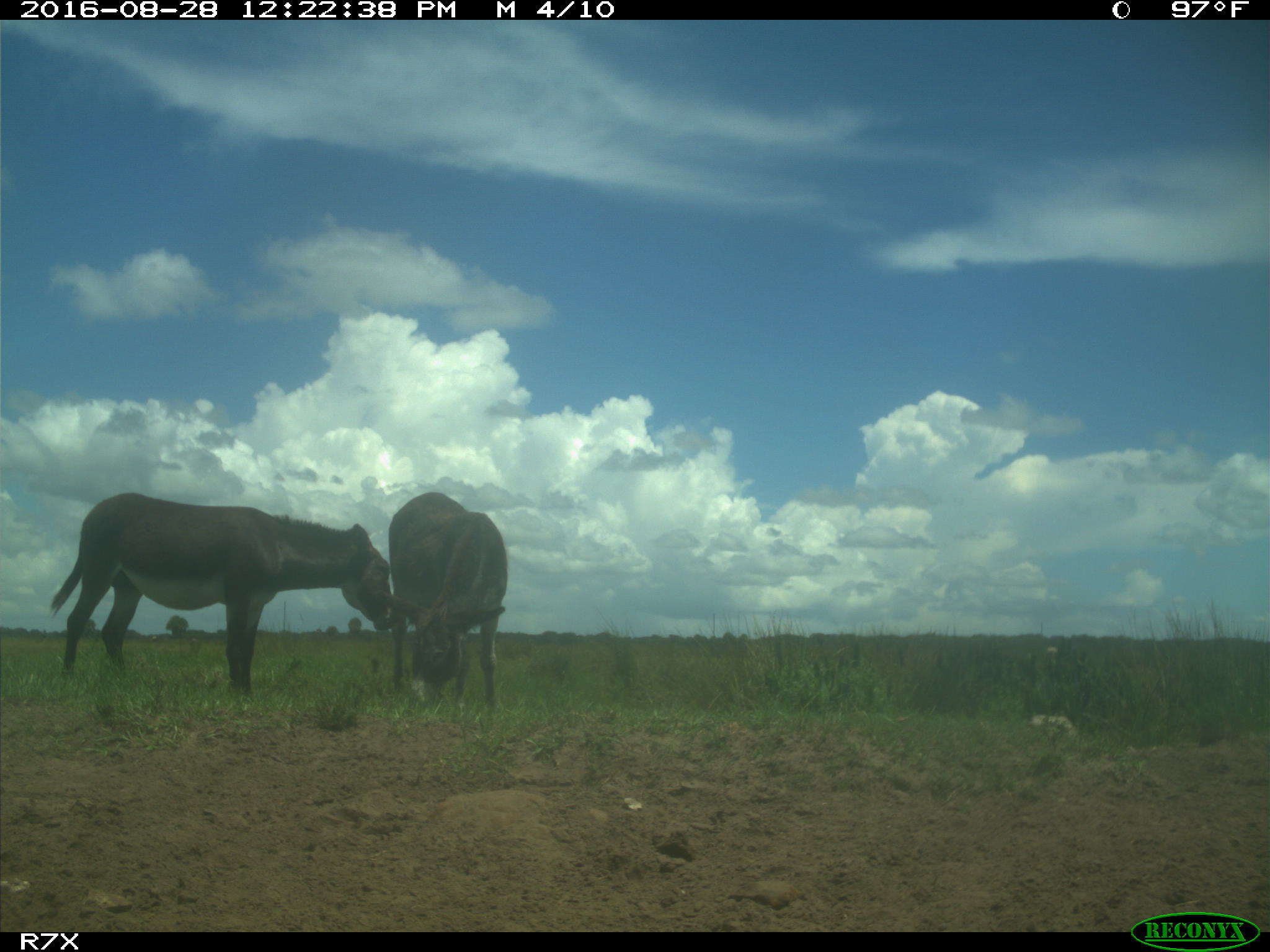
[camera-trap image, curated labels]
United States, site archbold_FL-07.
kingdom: Animalia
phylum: Chordata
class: Mammalia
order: Perissodactyla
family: Equidae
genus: Equus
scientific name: Equus africanus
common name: african wild ass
Equus africanus (african wild ass).